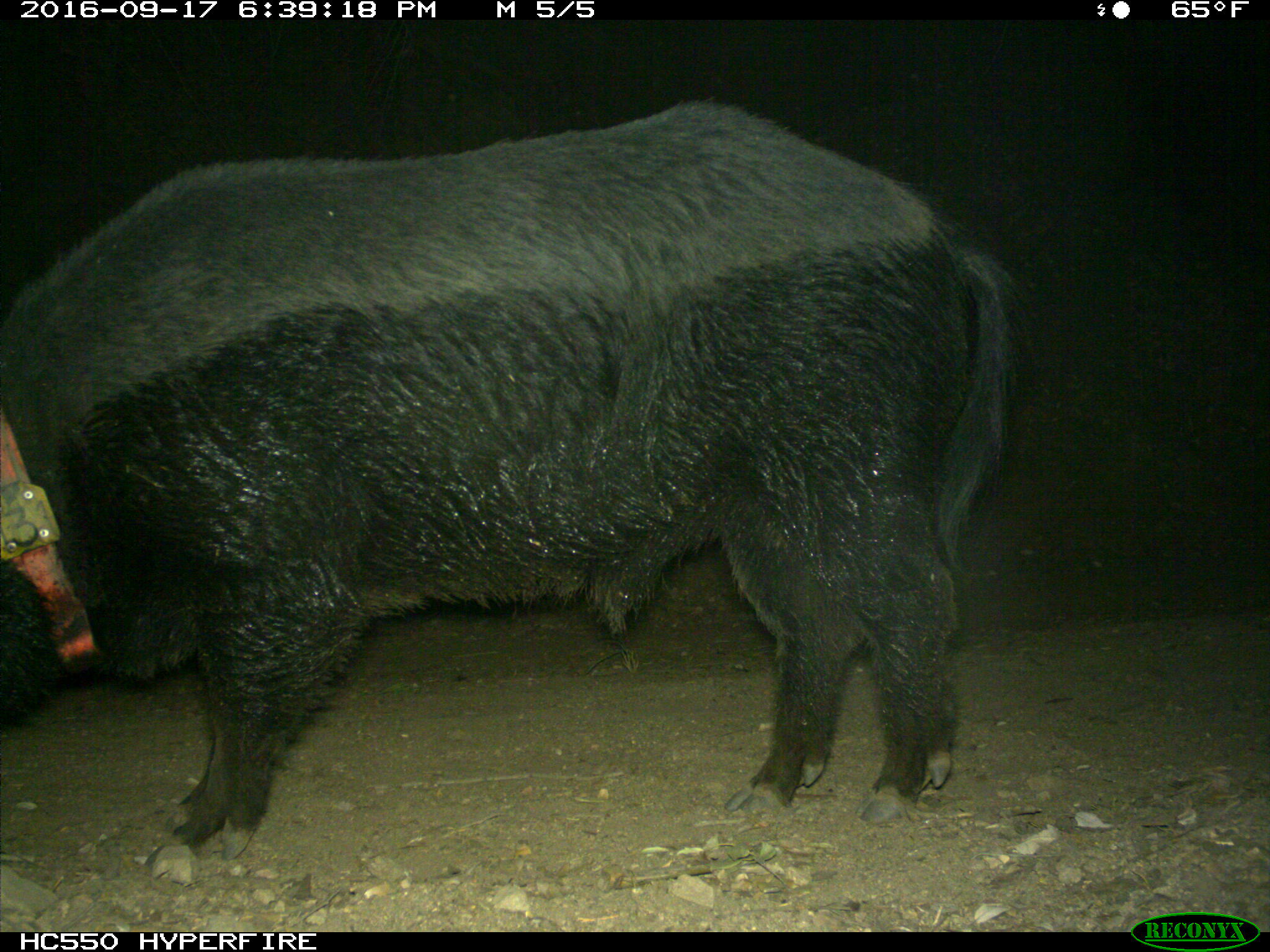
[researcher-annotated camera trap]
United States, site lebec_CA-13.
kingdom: Animalia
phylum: Chordata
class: Mammalia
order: Artiodactyla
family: Suidae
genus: Sus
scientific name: Sus scrofa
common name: wild boar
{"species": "Sus scrofa (wild boar)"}